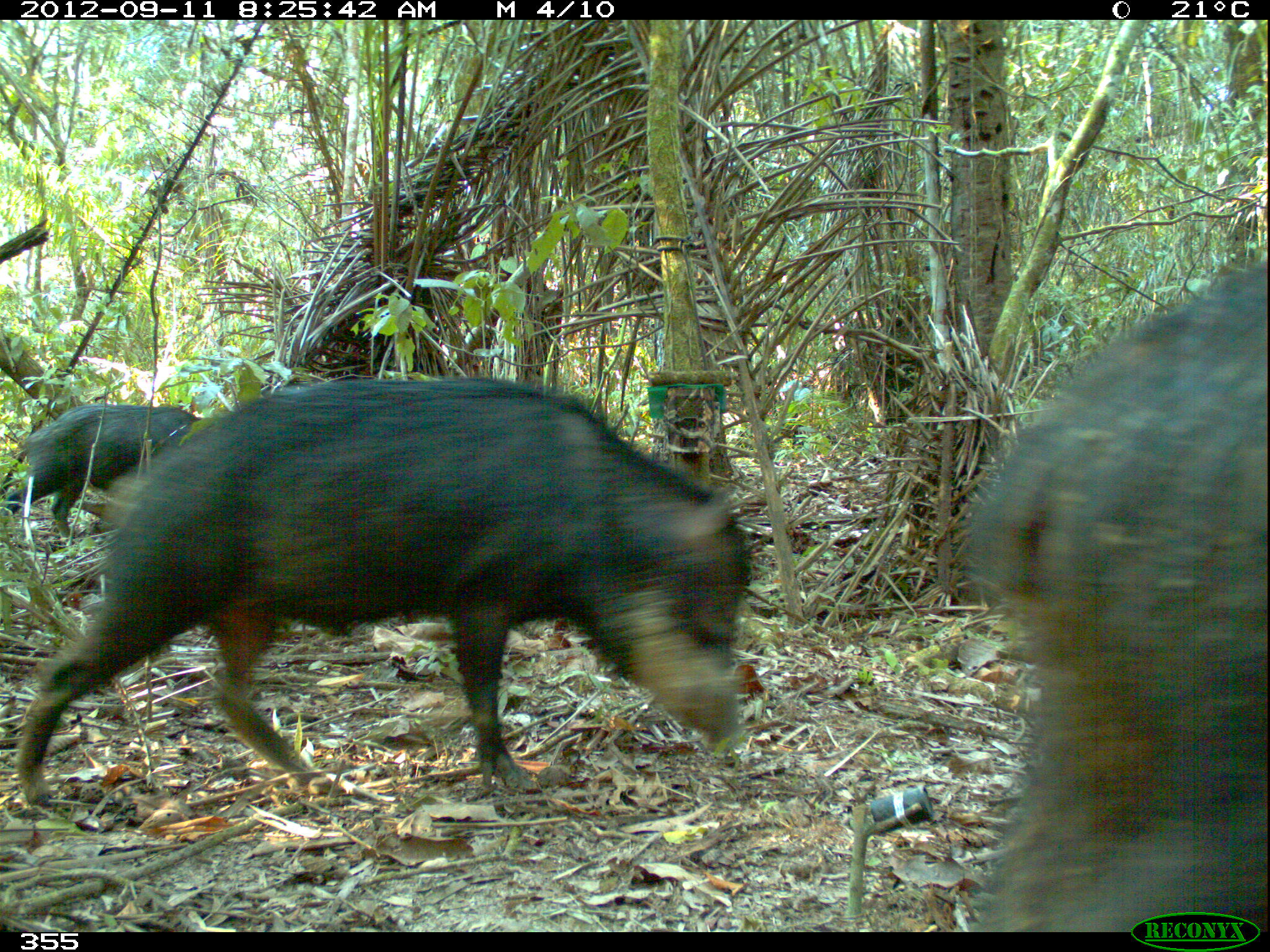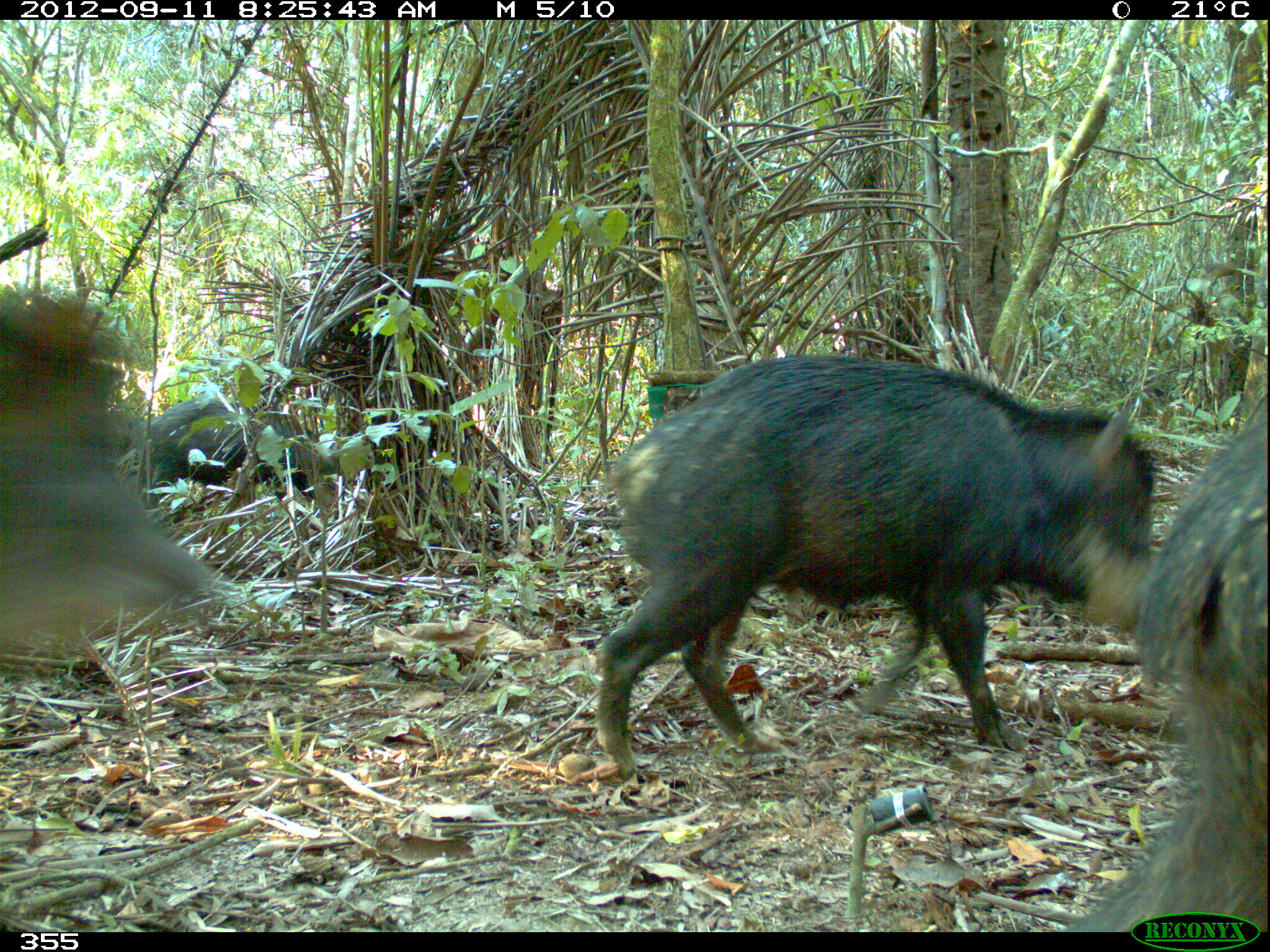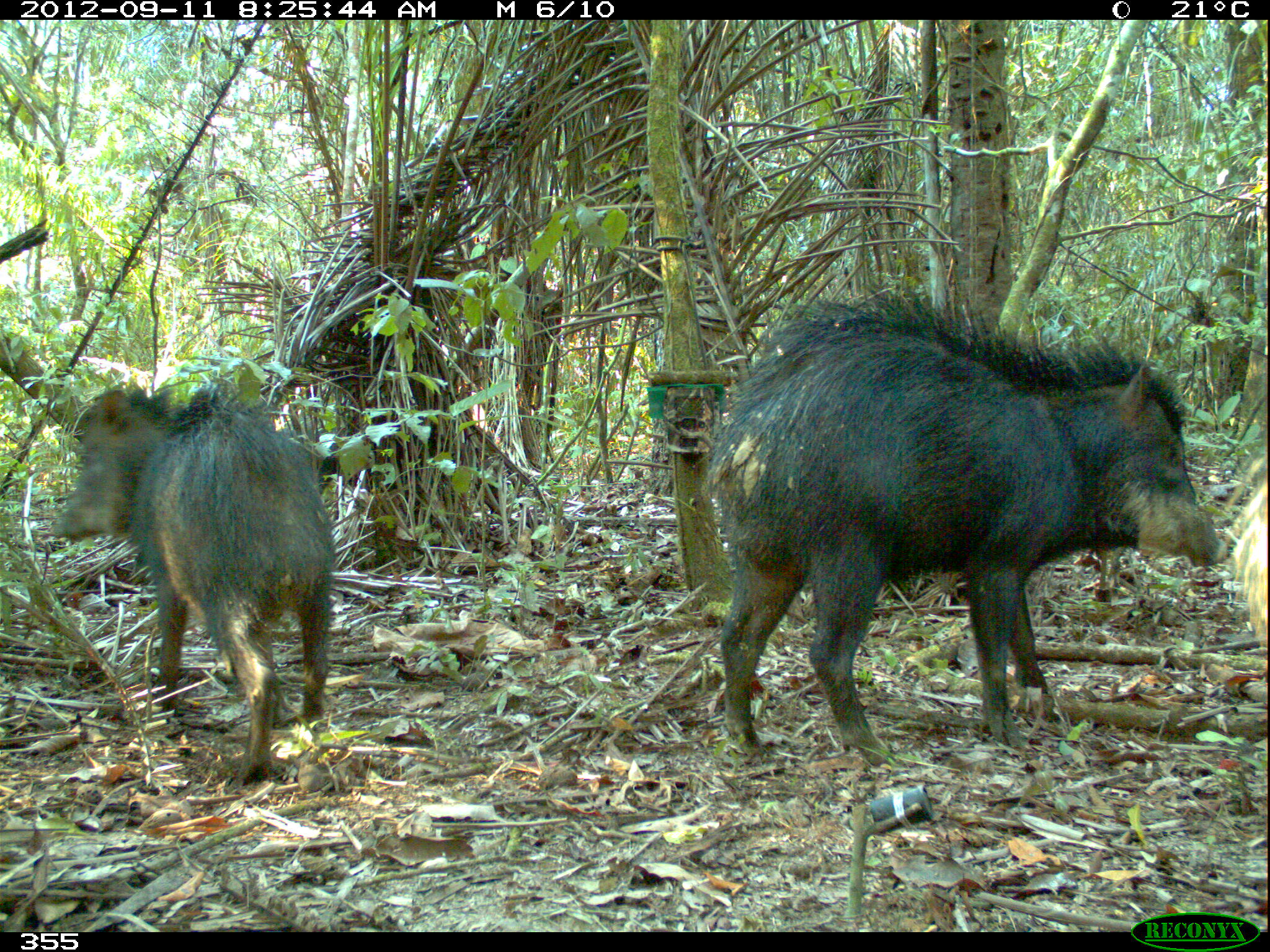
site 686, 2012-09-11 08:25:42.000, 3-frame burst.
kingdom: Animalia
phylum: Chordata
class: Mammalia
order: Artiodactyla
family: Tayassuidae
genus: Tayassu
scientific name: Tayassu pecari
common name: white-lipped peccary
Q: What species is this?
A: Tayassu pecari (white-lipped peccary).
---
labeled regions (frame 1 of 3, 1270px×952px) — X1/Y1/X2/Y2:
tayassu pecari: 17/376/750/805; 967/259/1270/932; 4/404/203/539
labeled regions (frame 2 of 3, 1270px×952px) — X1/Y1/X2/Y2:
tayassu pecari: 594/354/1156/780; 1057/410/1269/933; 2/285/220/643; 126/393/342/508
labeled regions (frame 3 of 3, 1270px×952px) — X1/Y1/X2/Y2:
tayassu pecari: 699/279/1226/764; 51/379/337/784; 276/424/359/501; 1233/486/1270/643